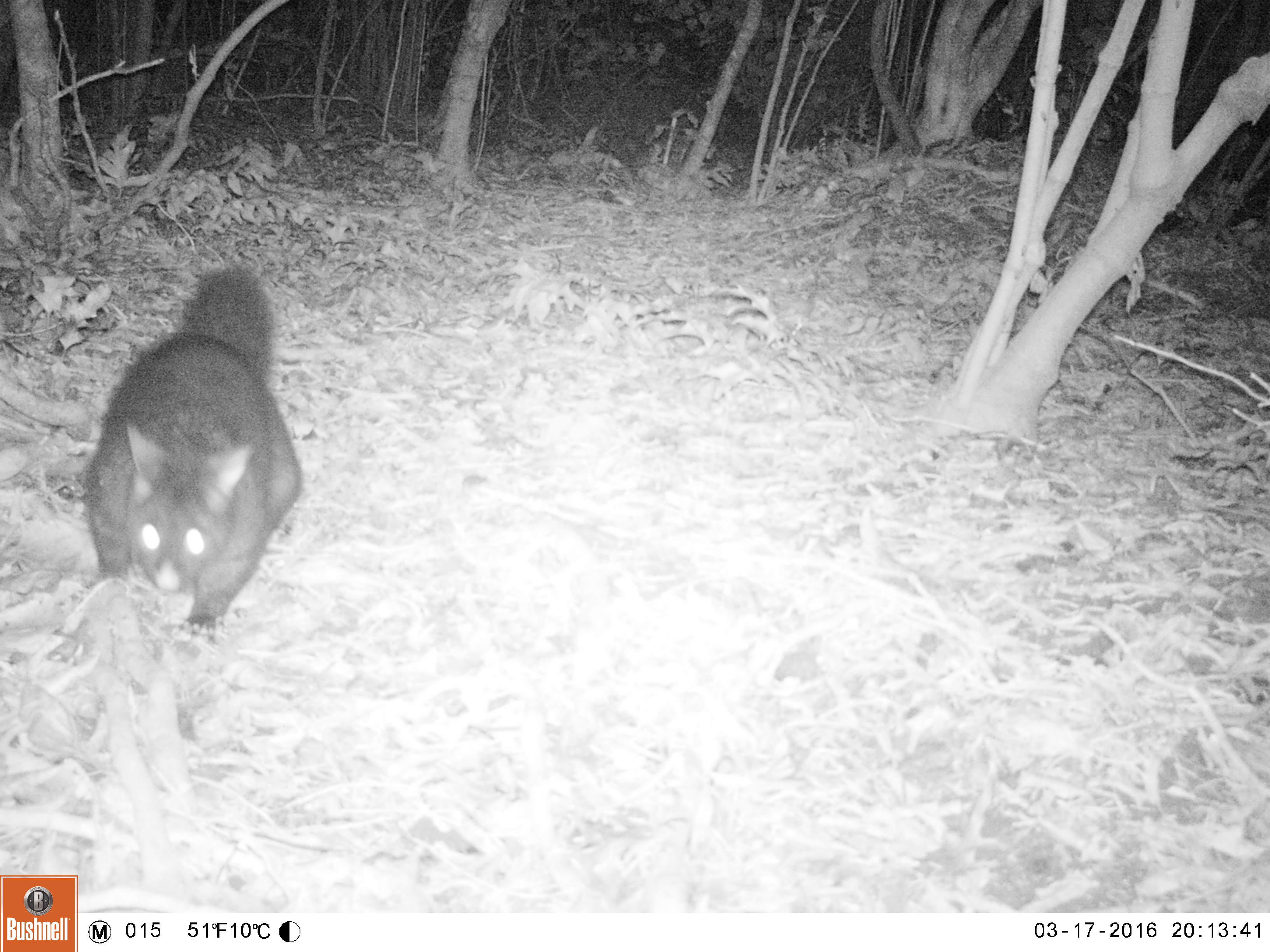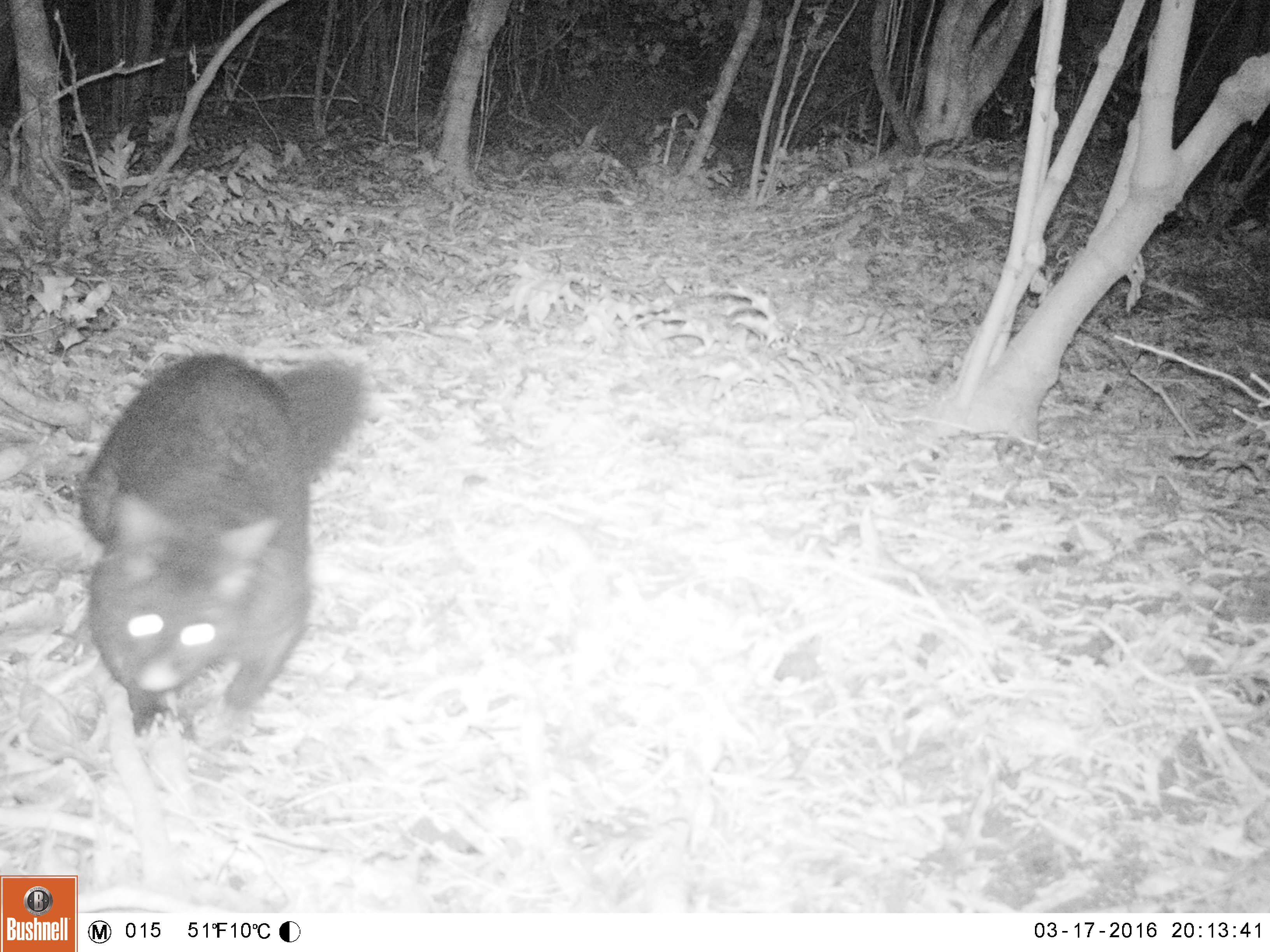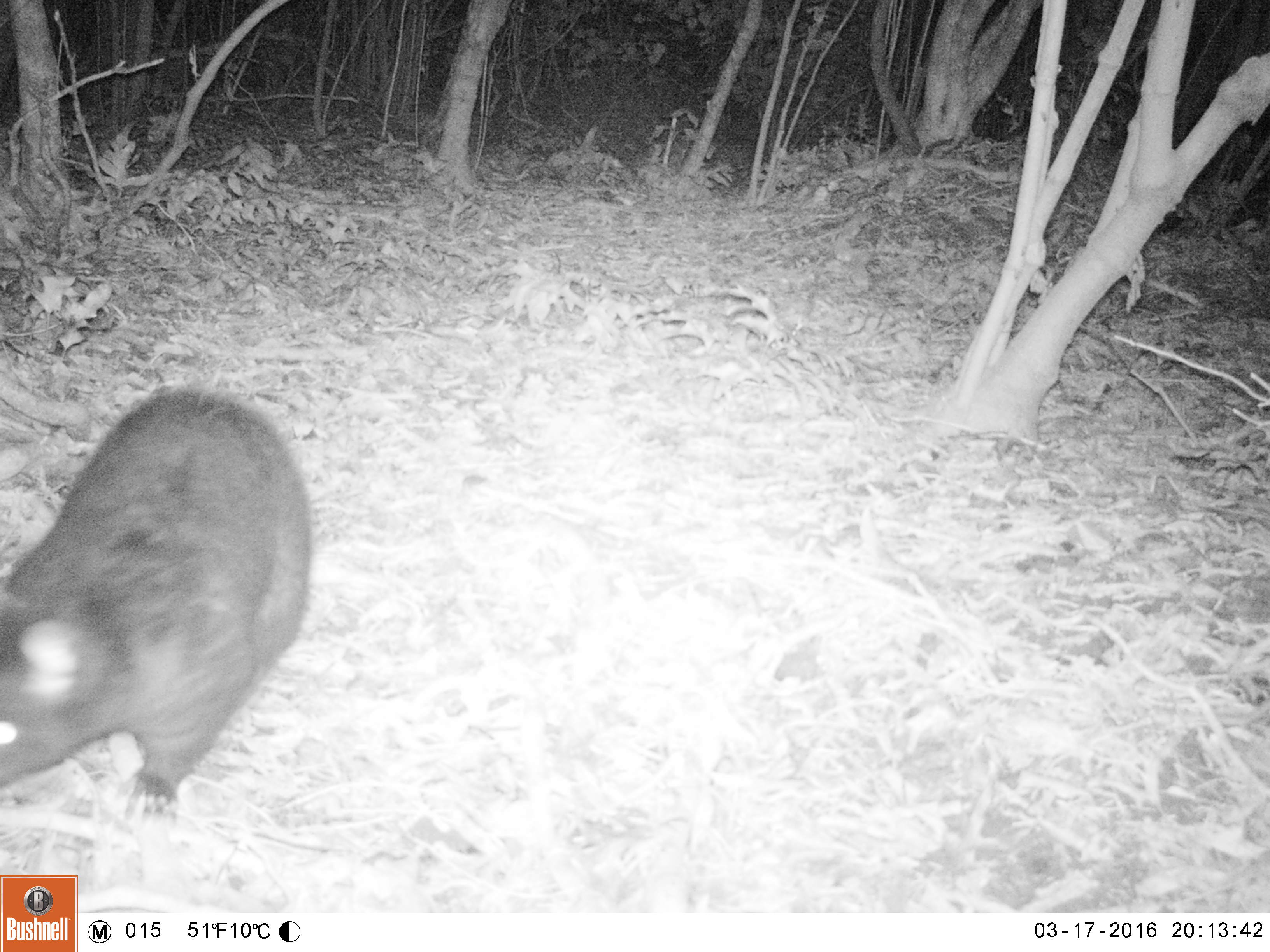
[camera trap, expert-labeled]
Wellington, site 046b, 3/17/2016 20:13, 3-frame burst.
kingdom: Animalia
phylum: Chordata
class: Mammalia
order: Didelphimorphia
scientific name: Didelphimorphia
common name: possum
Possum (Didelphimorphia).